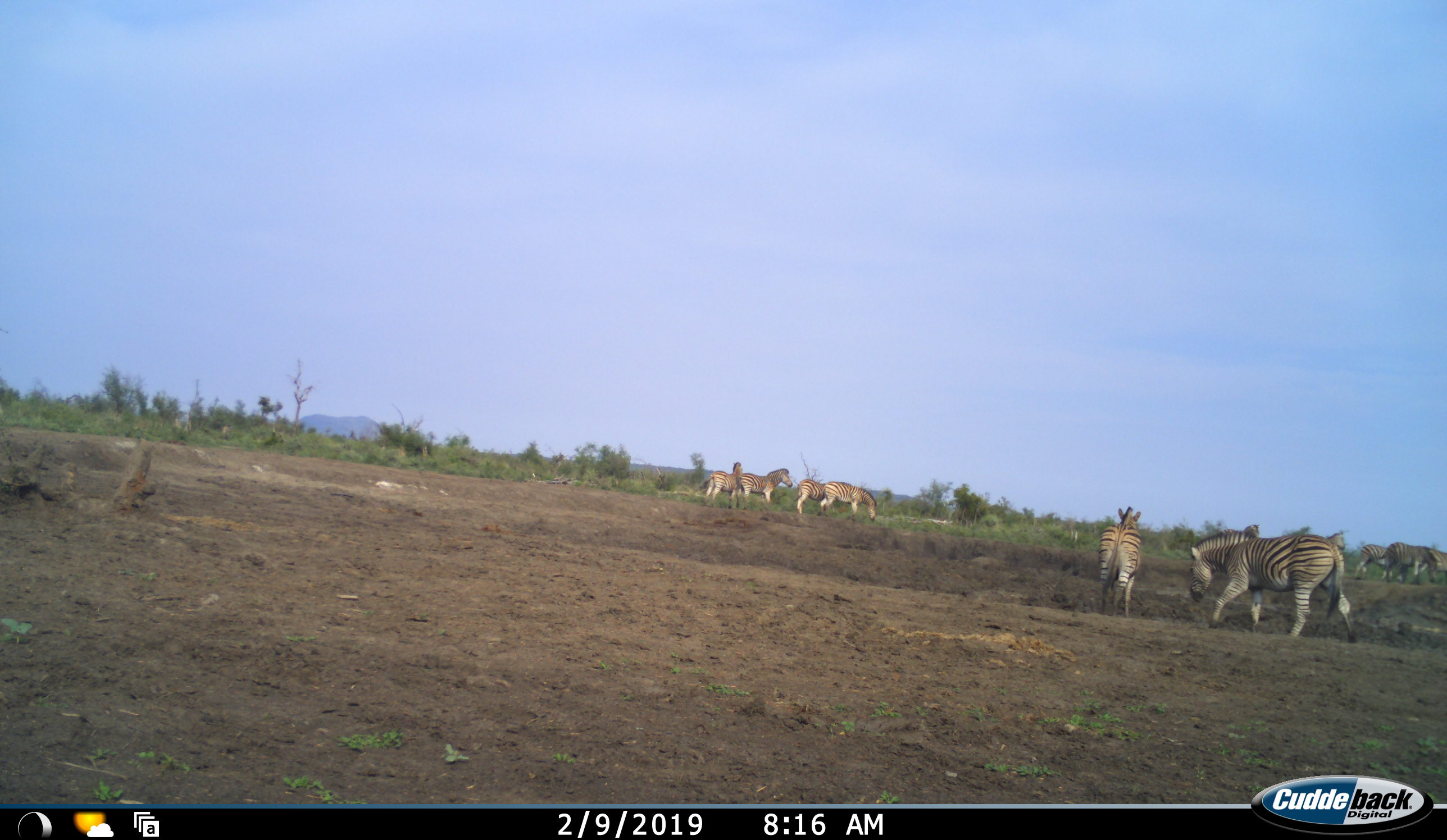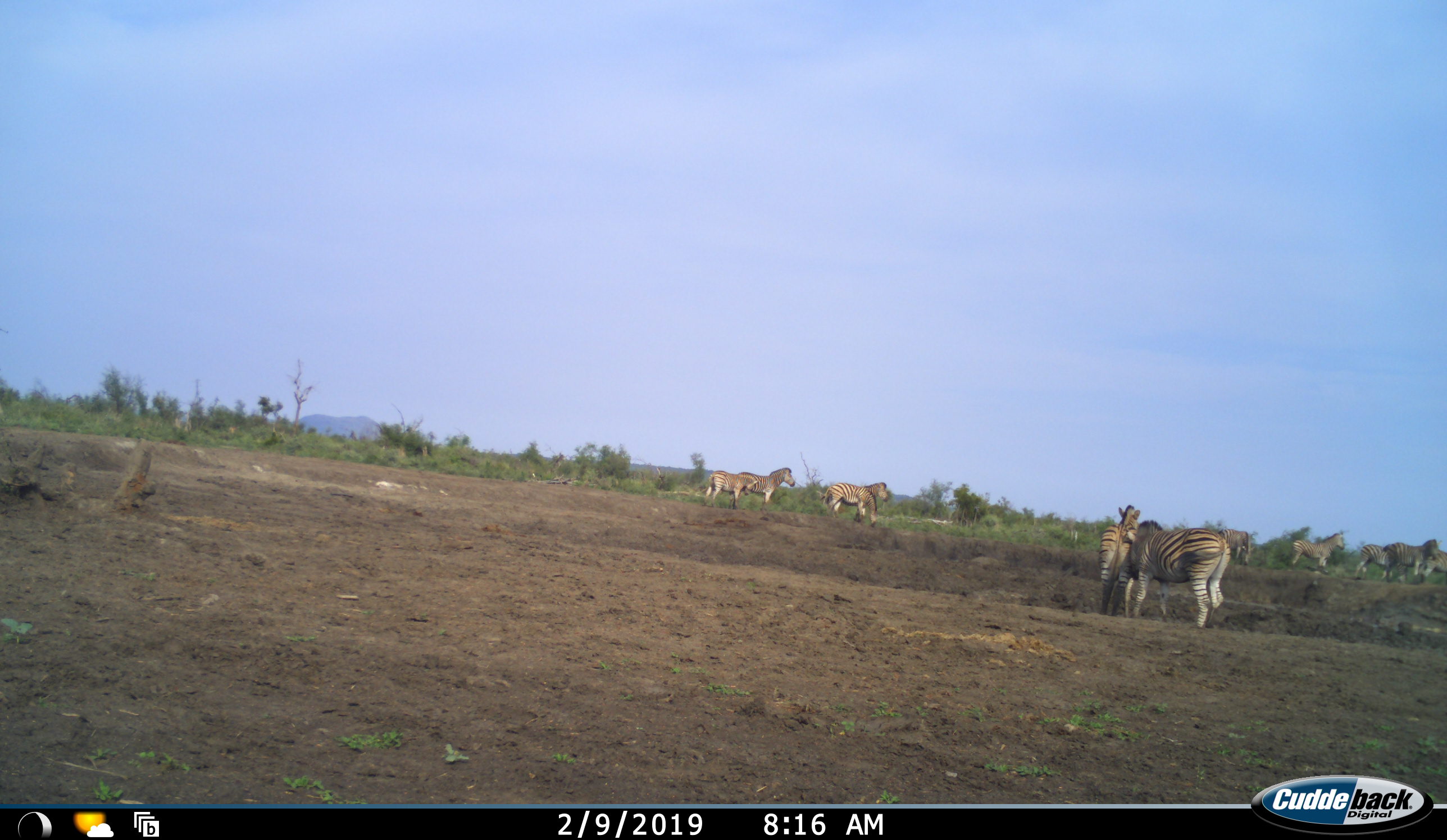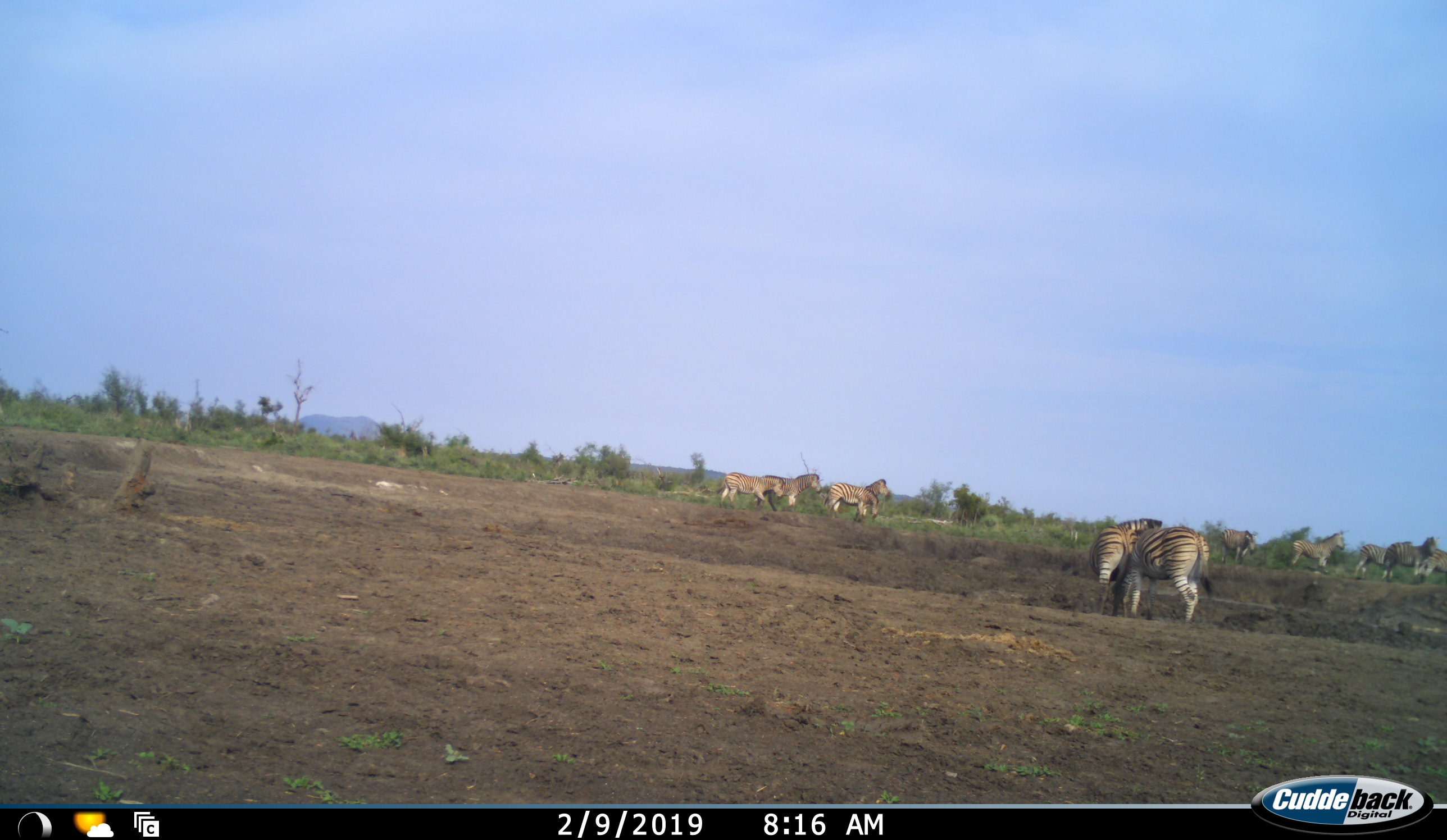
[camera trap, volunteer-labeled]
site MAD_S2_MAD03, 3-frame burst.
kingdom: Animalia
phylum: Chordata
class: Mammalia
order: Perissodactyla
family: Equidae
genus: Equus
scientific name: Equus quagga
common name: plains zebra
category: zebraplains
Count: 10.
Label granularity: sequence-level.